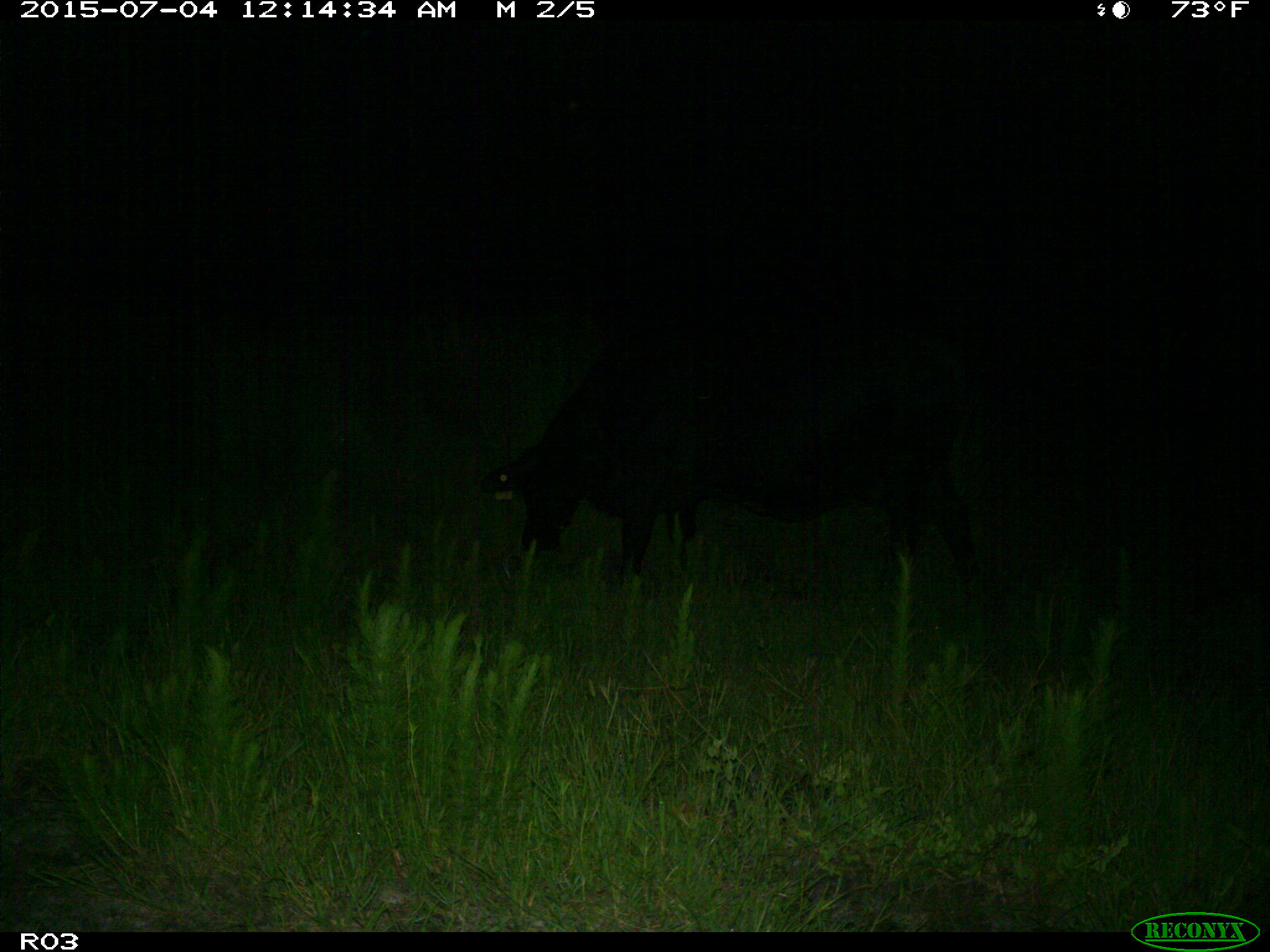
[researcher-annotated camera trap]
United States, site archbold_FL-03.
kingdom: Animalia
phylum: Chordata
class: Mammalia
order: Artiodactyla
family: Bovidae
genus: Bos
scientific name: Bos taurus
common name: domestic cow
Bos taurus (domestic cow).